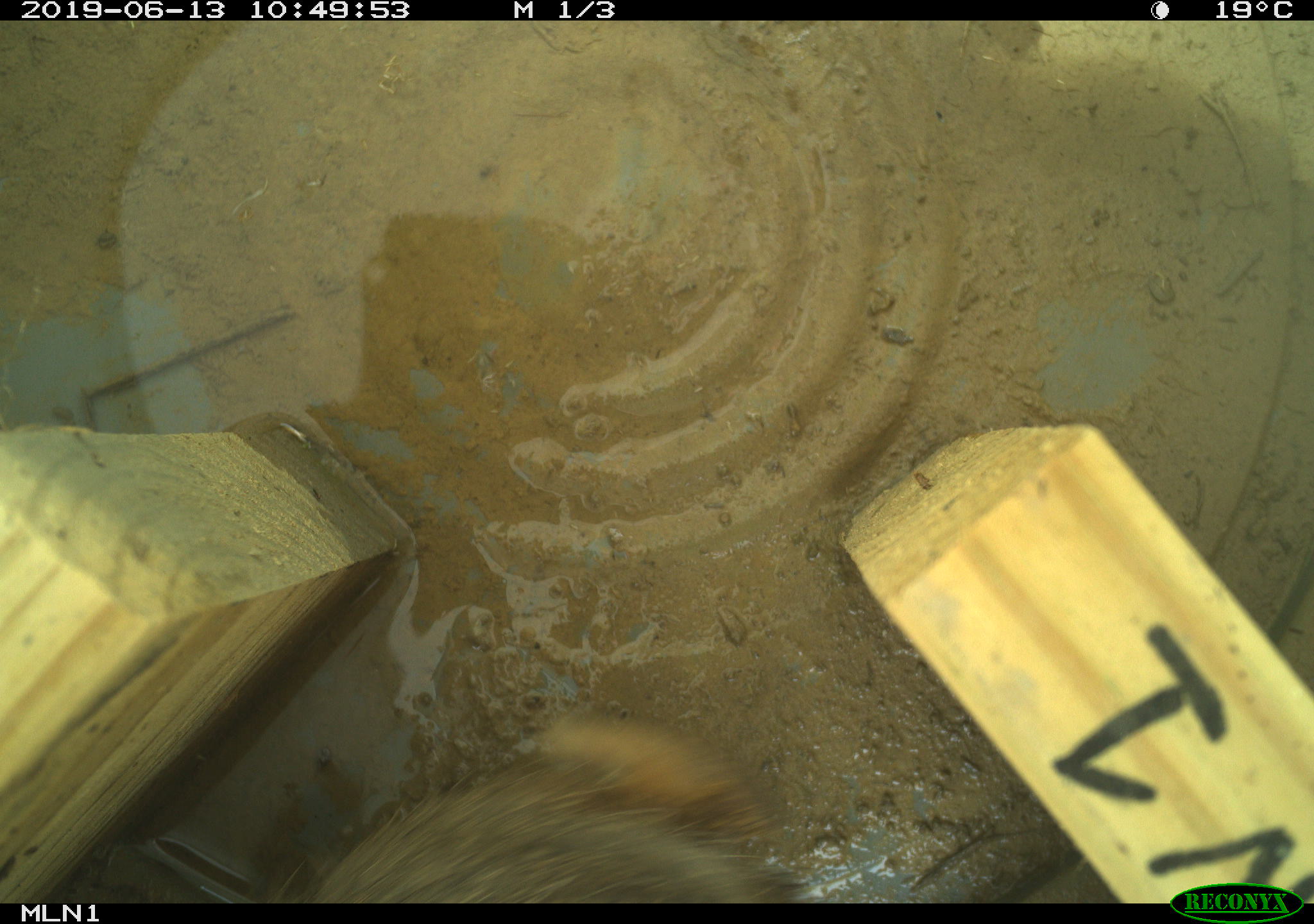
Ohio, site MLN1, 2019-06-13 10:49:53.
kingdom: Animalia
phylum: Chordata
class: Mammalia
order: Lagomorpha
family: Leporidae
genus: Sylvilagus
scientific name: Sylvilagus floridanus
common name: eastern cottontail